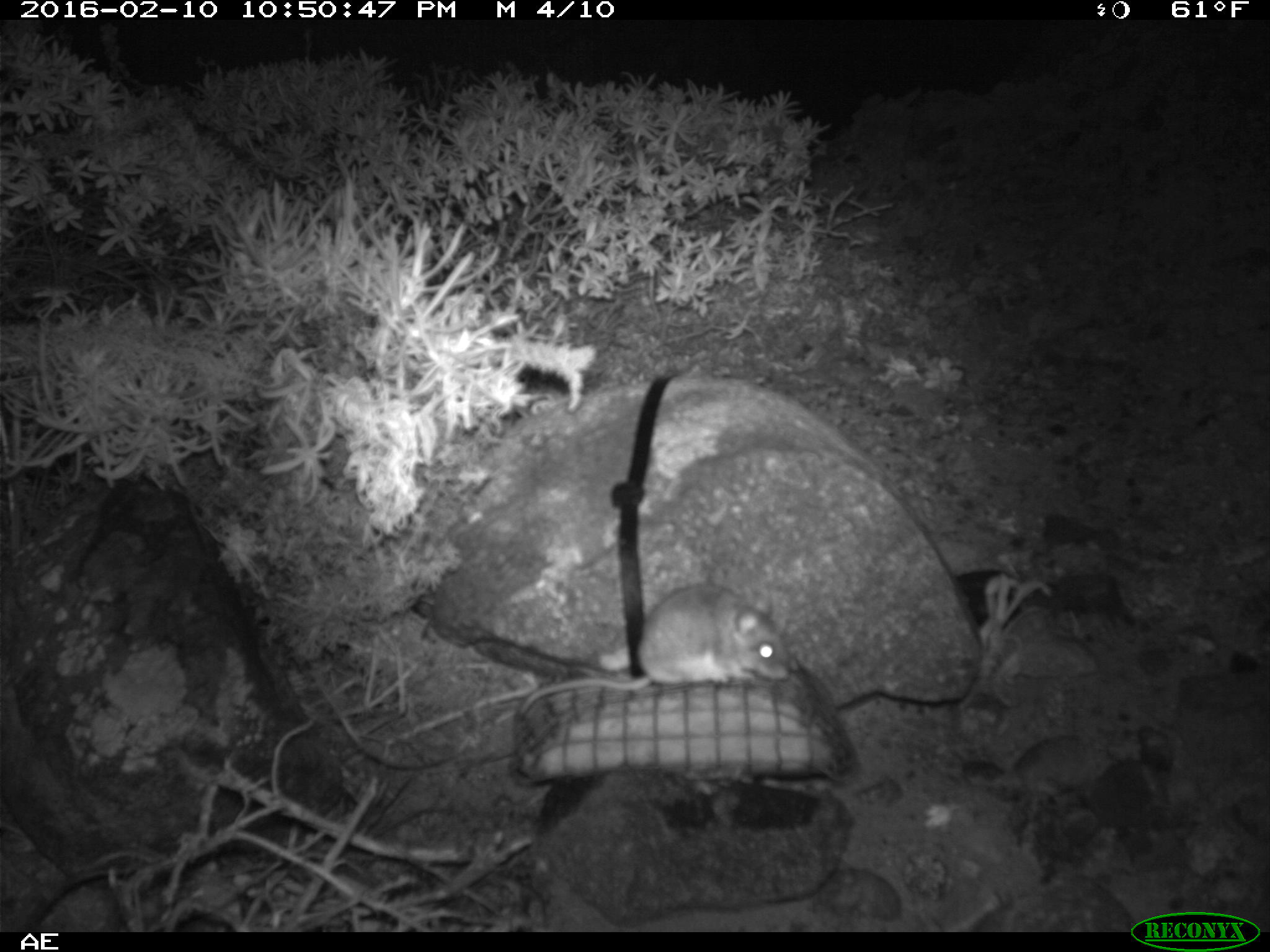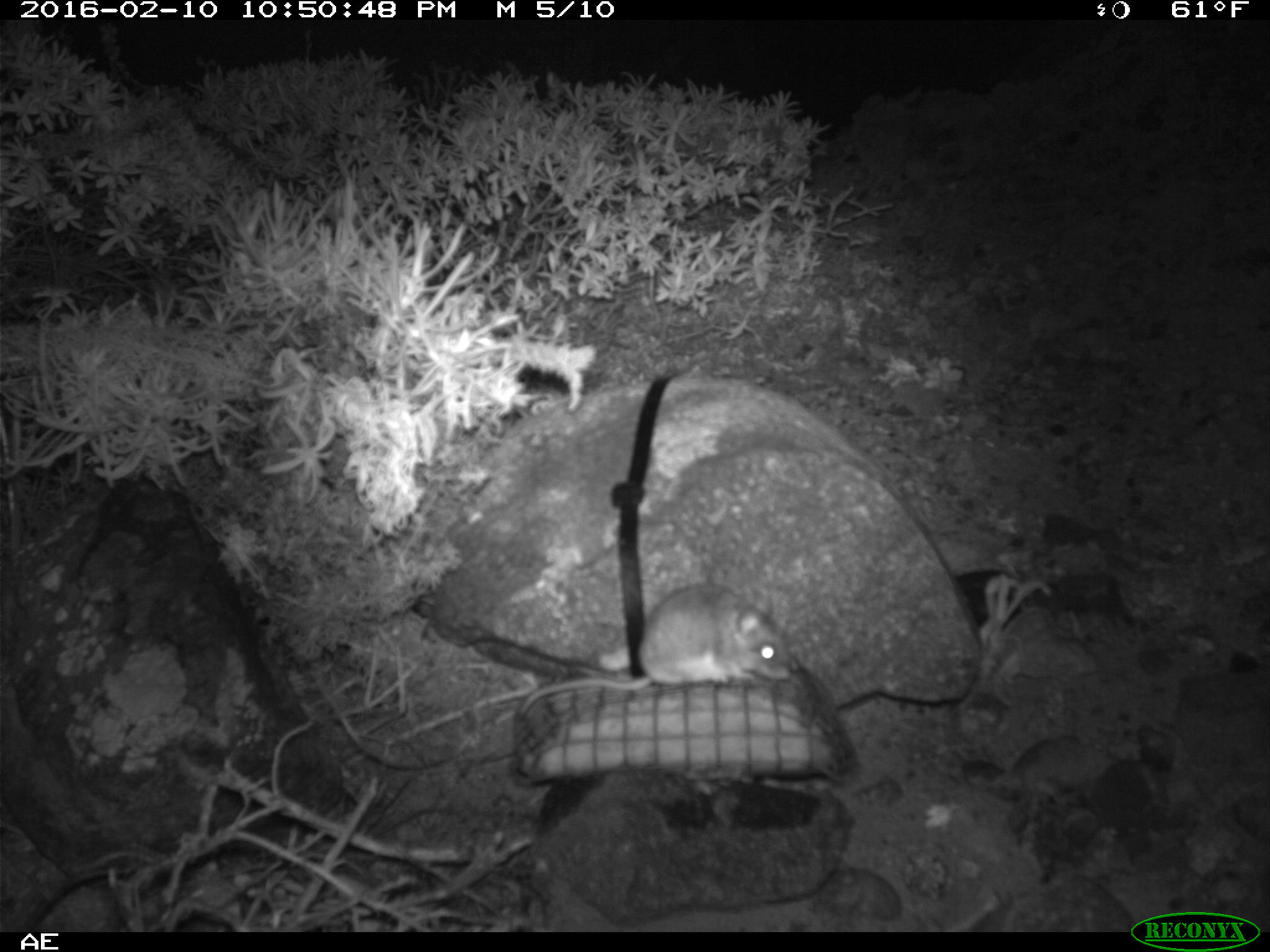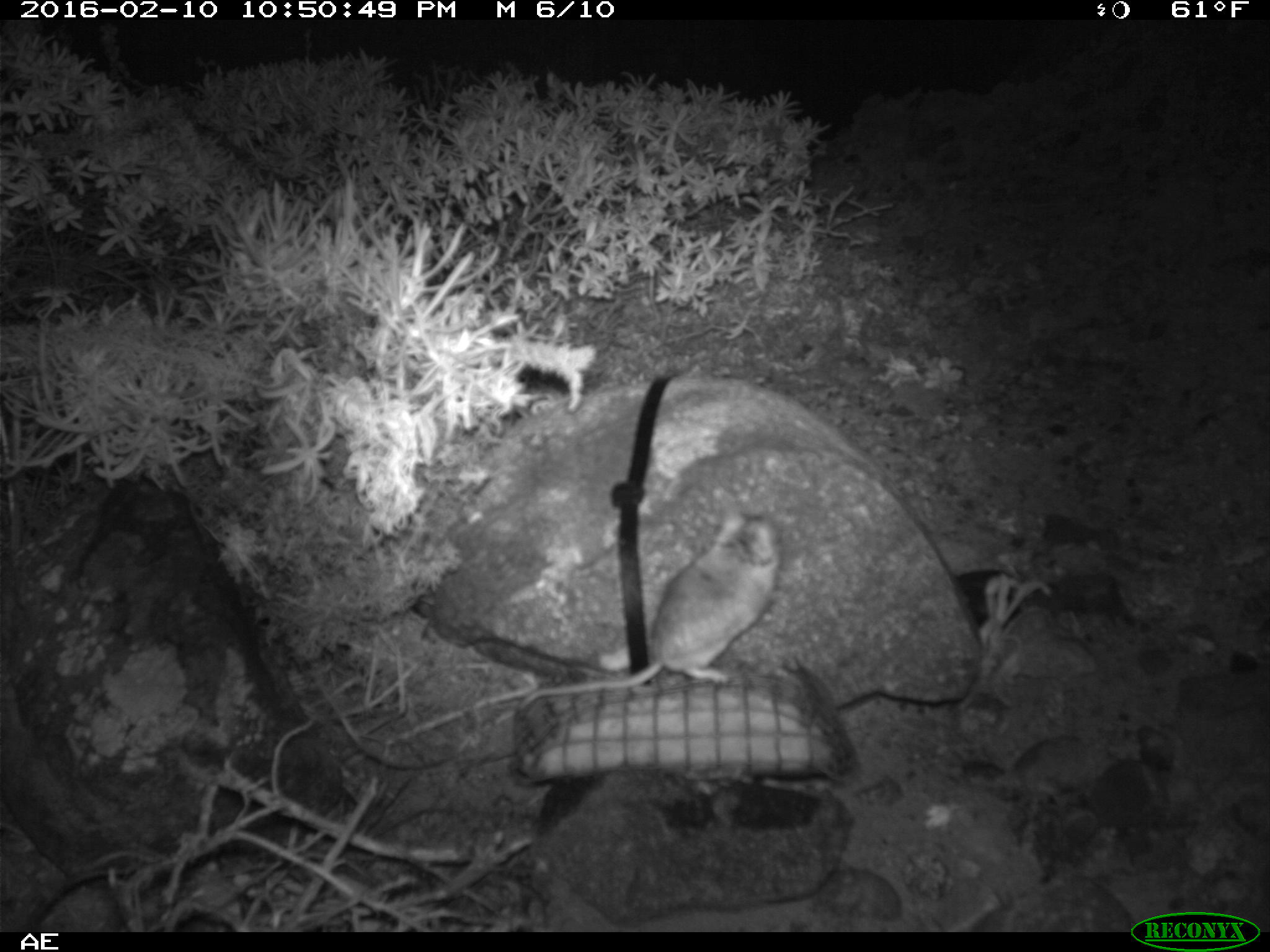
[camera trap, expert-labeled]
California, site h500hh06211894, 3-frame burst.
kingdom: Animalia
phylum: Chordata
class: Mammalia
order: Rodentia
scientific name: Rodentia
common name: rodent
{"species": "rodent (Rodentia)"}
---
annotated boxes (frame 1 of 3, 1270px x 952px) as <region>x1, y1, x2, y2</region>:
rodent: <region>519, 581, 790, 716</region>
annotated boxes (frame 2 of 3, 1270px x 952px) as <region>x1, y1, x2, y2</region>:
rodent: <region>518, 582, 791, 716</region>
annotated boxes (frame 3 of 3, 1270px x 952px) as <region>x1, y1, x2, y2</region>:
rodent: <region>521, 509, 781, 713</region>